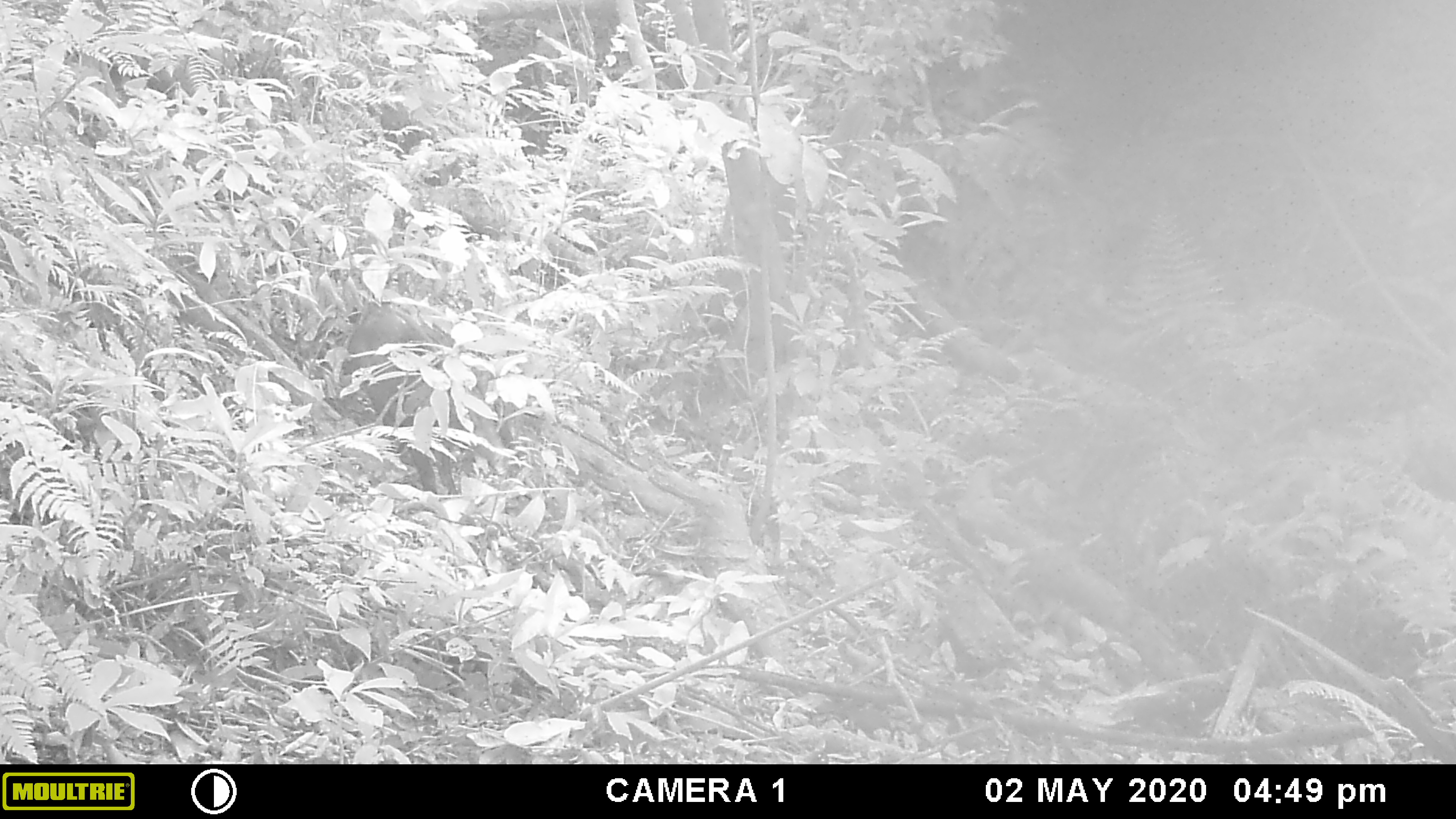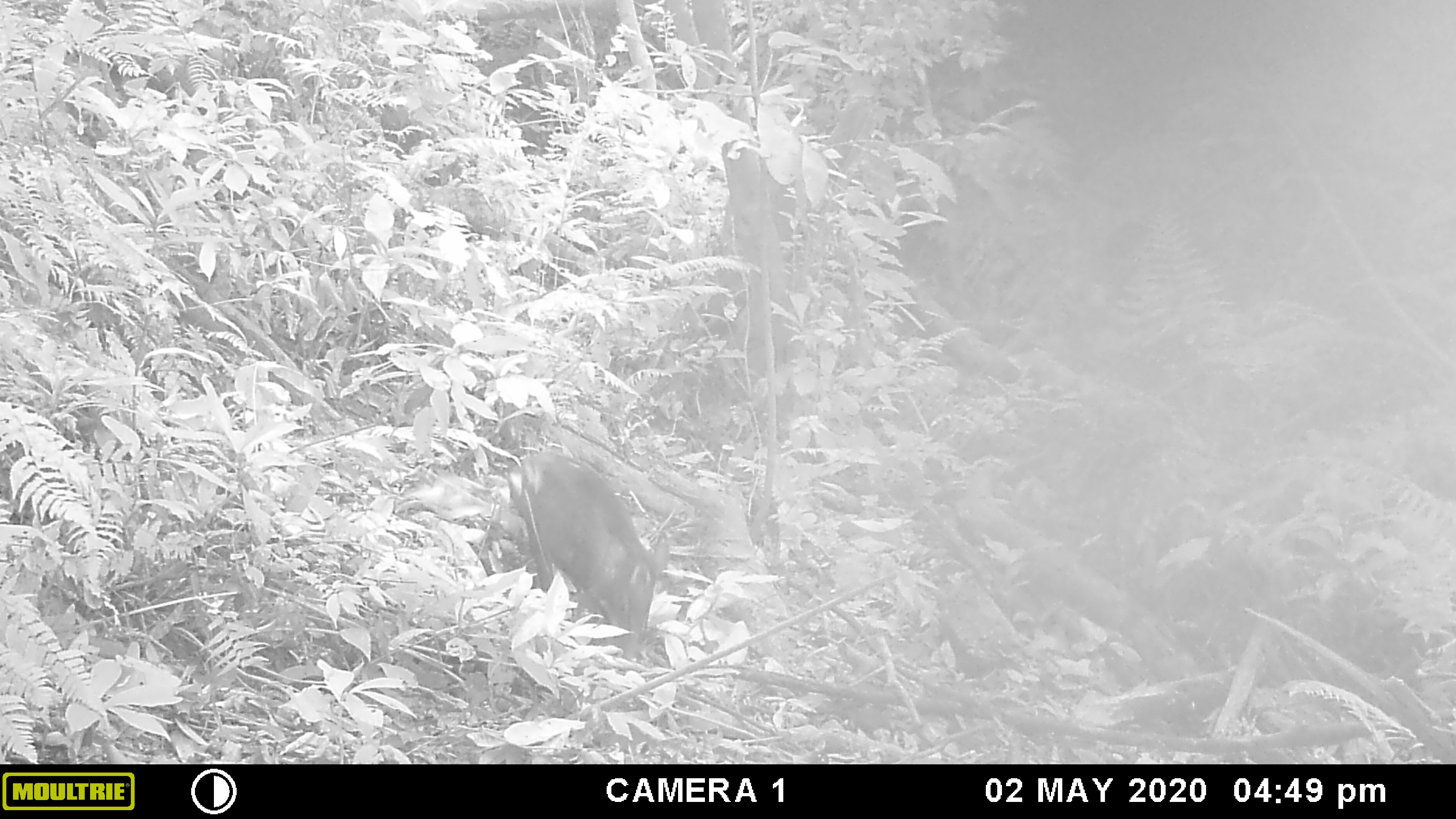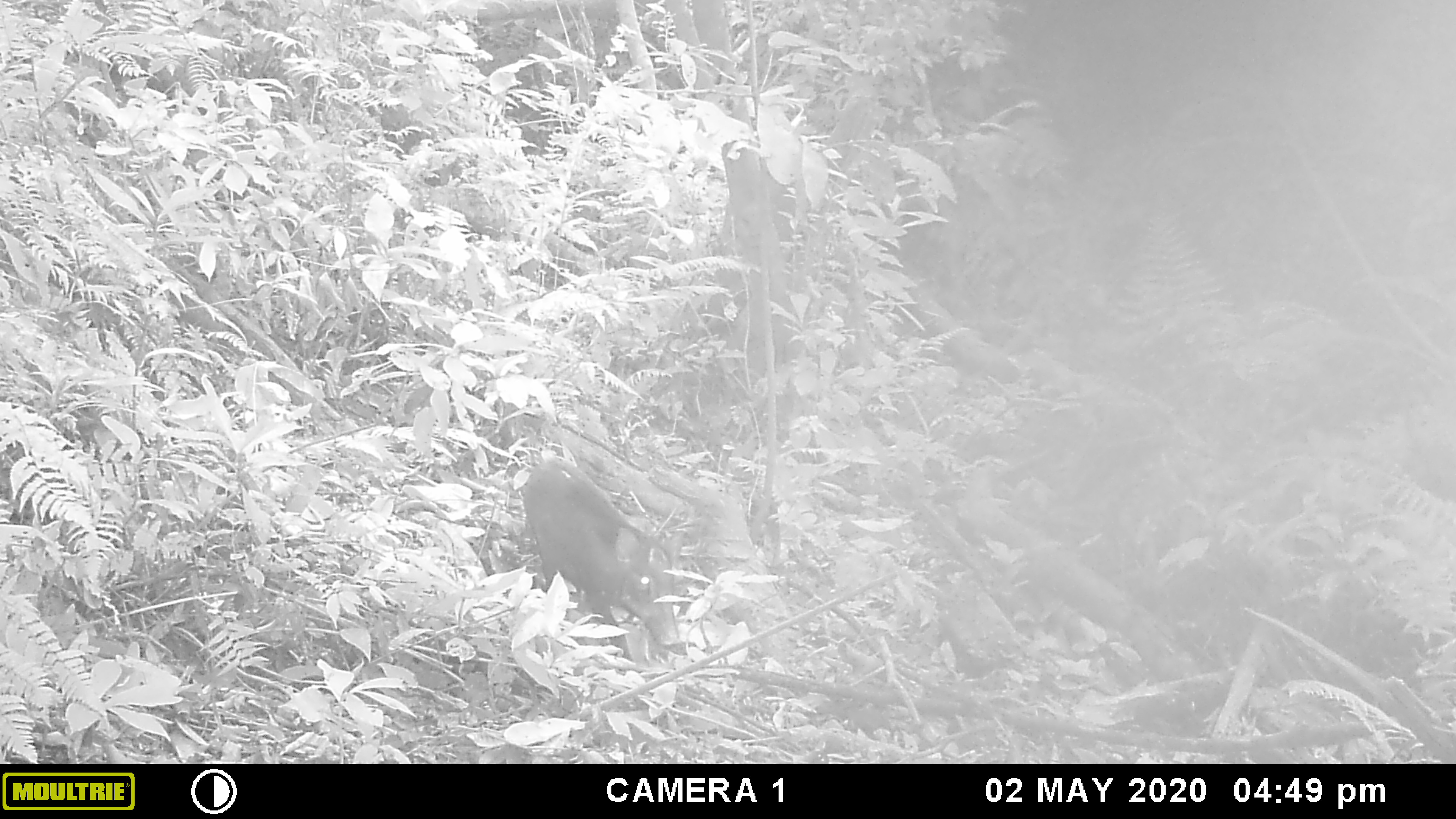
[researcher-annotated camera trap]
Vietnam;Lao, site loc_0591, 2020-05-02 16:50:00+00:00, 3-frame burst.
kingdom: Animalia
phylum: Chordata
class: Mammalia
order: Artiodactyla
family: Suidae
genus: Sus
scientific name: Sus scrofa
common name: eurasian wild pig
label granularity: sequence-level